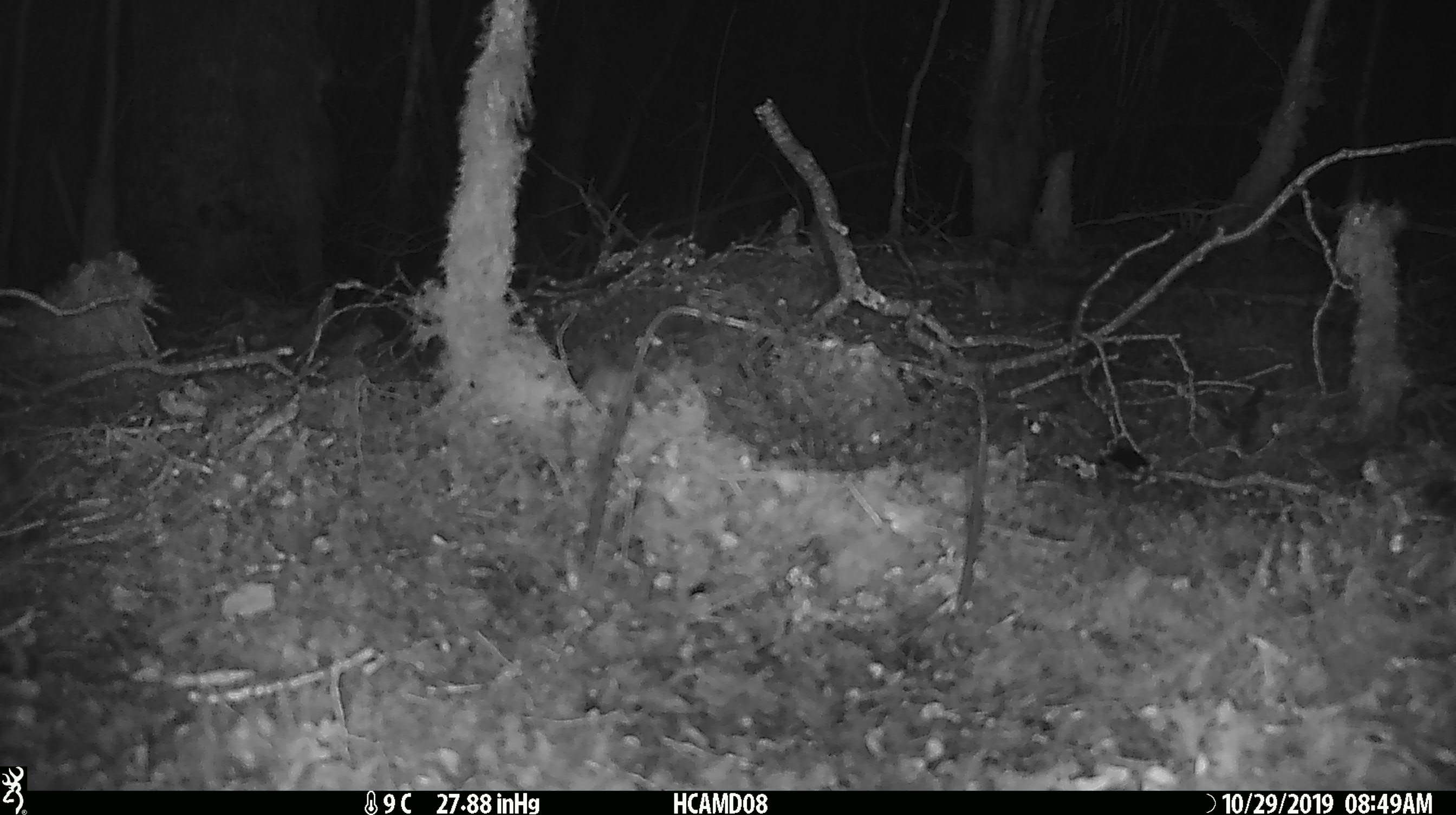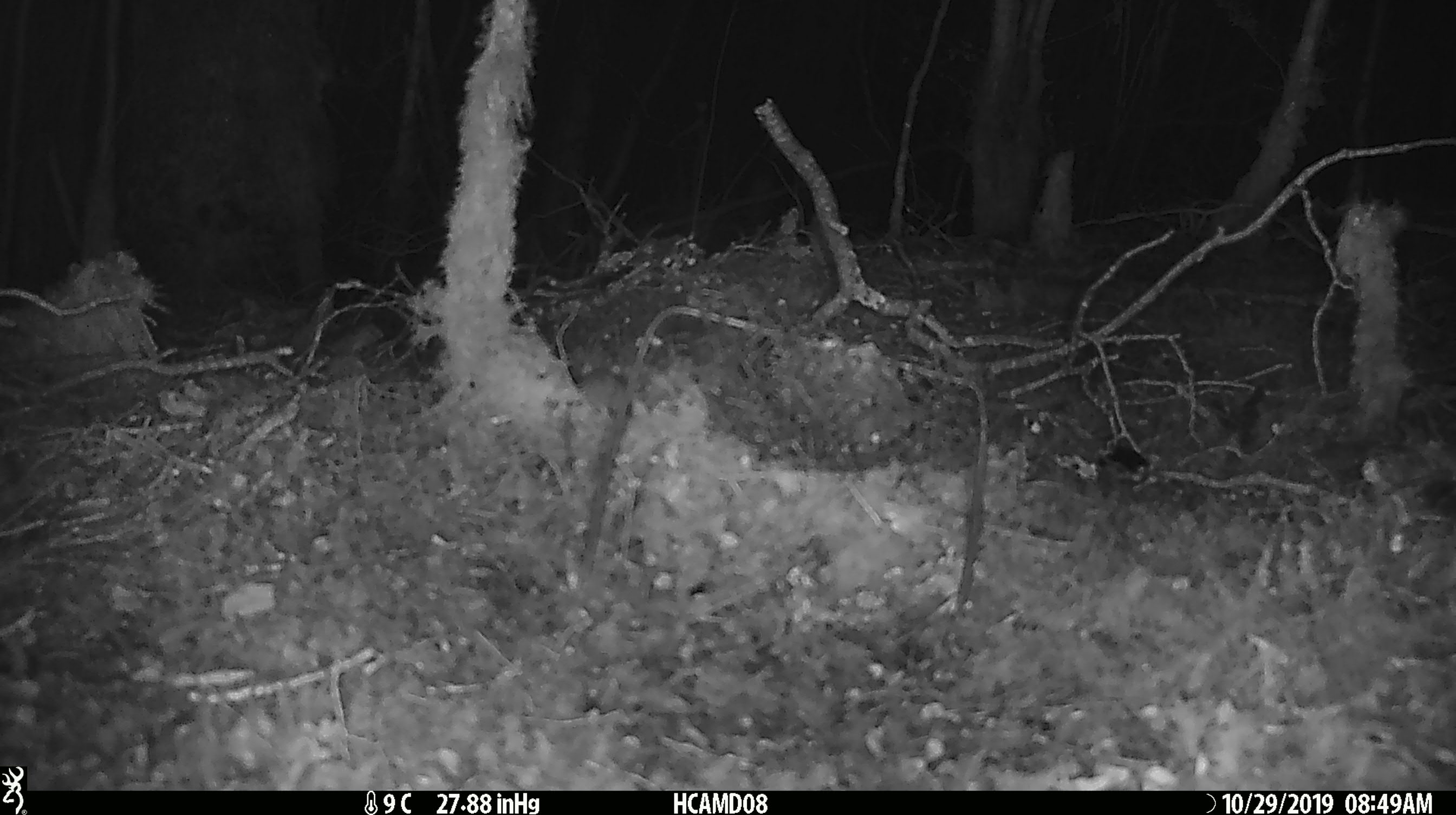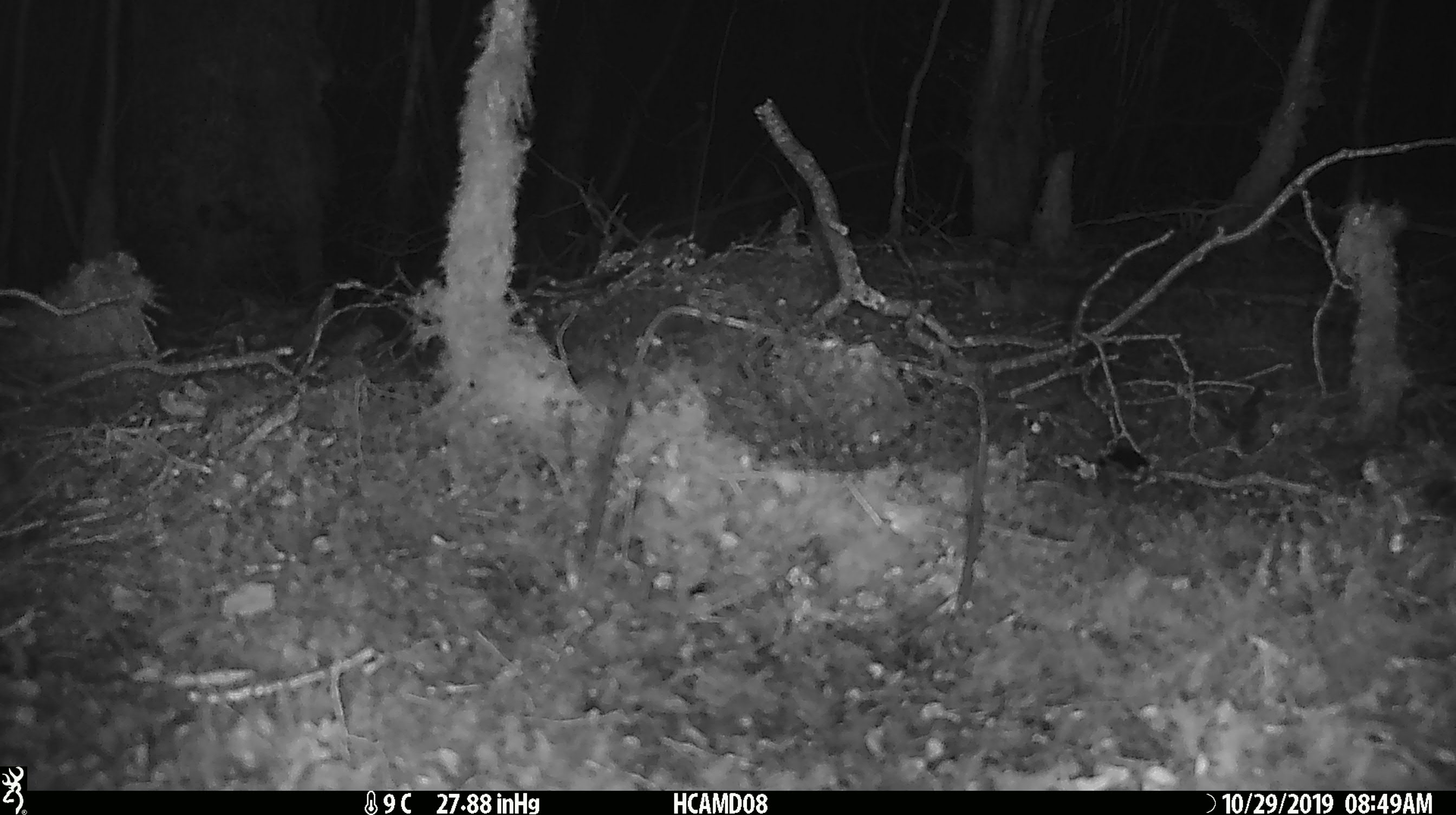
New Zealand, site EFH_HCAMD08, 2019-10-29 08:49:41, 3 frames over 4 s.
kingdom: Animalia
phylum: Chordata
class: Mammalia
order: Rodentia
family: Muridae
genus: Mus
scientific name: Mus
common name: mouse